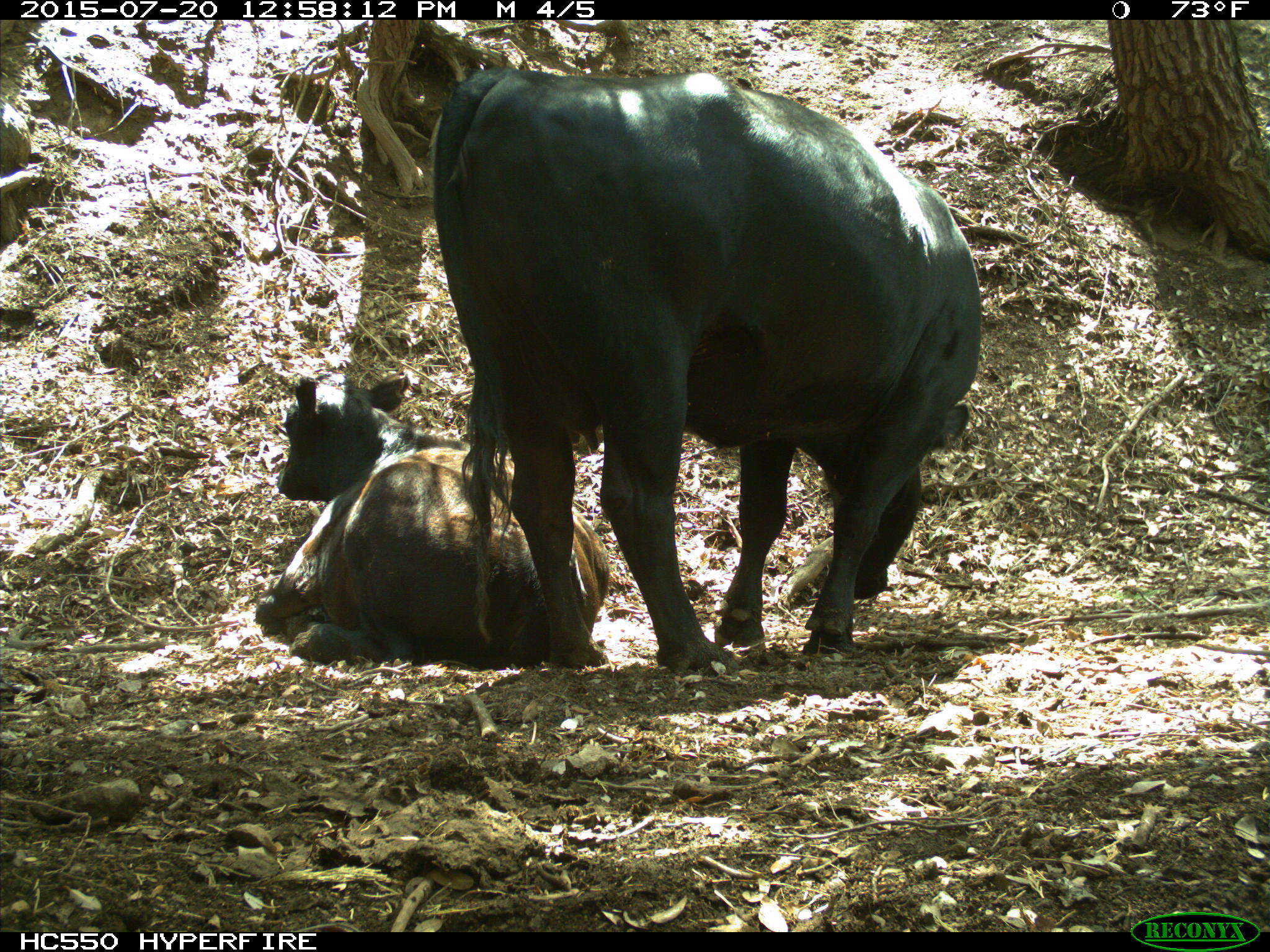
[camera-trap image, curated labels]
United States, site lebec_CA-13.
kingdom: Animalia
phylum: Chordata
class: Mammalia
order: Artiodactyla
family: Bovidae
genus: Bos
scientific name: Bos taurus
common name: domestic cow